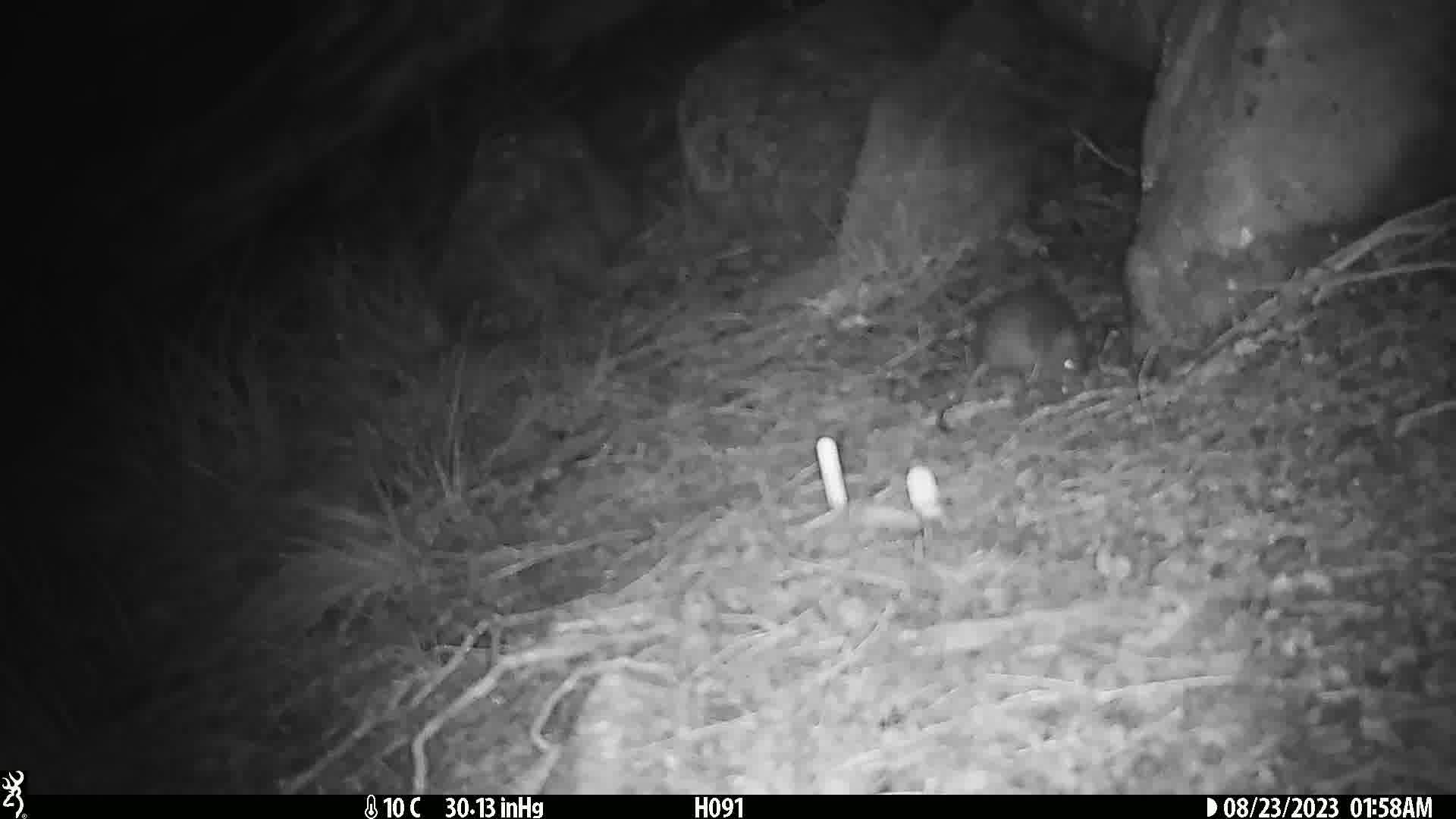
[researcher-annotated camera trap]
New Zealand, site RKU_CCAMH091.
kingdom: Animalia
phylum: Chordata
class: Mammalia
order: Rodentia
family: Muridae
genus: Rattus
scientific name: Rattus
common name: rat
Rat (Rattus).